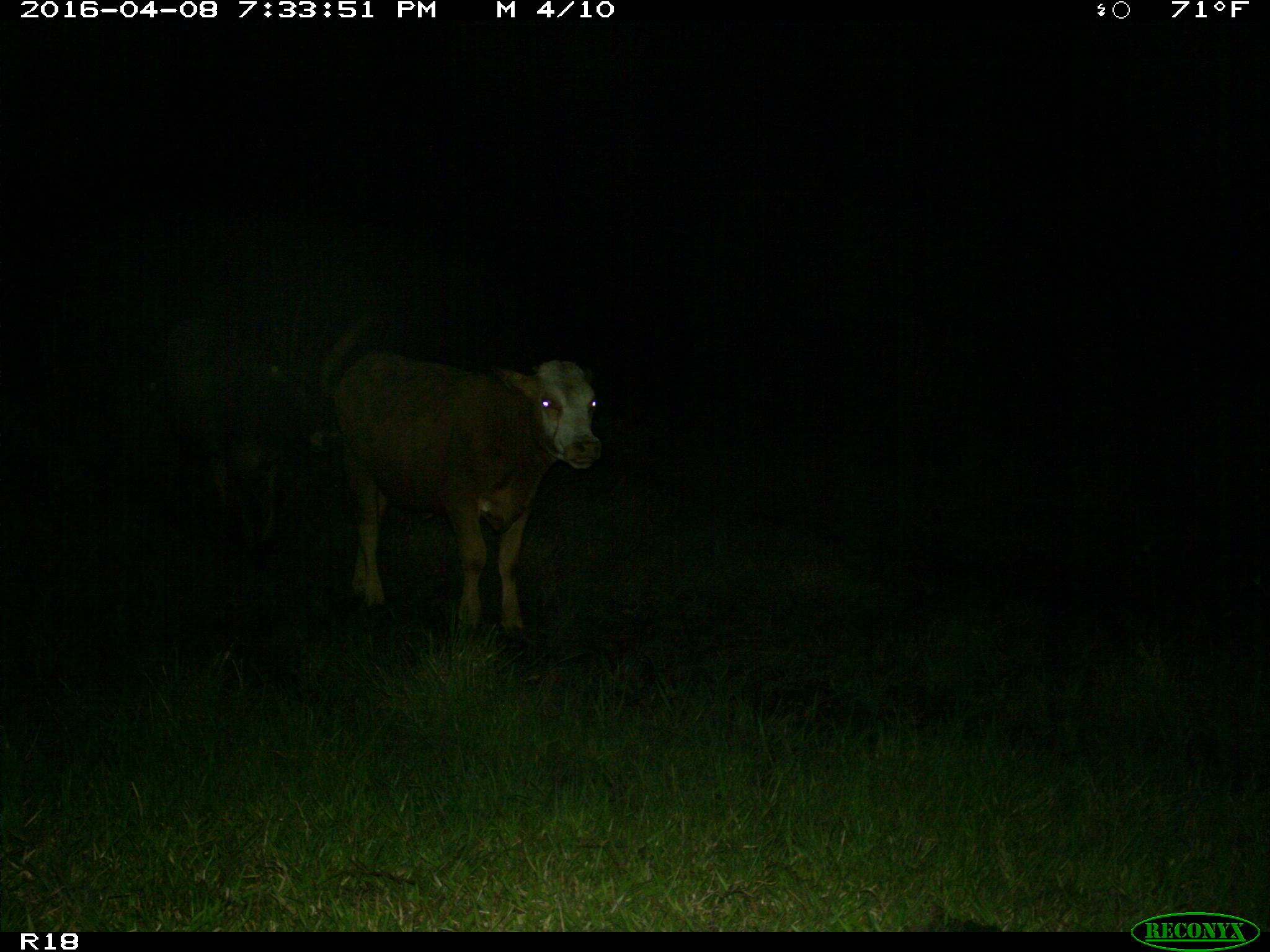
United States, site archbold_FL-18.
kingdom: Animalia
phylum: Chordata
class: Mammalia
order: Artiodactyla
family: Bovidae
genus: Bos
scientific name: Bos taurus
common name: domestic cow